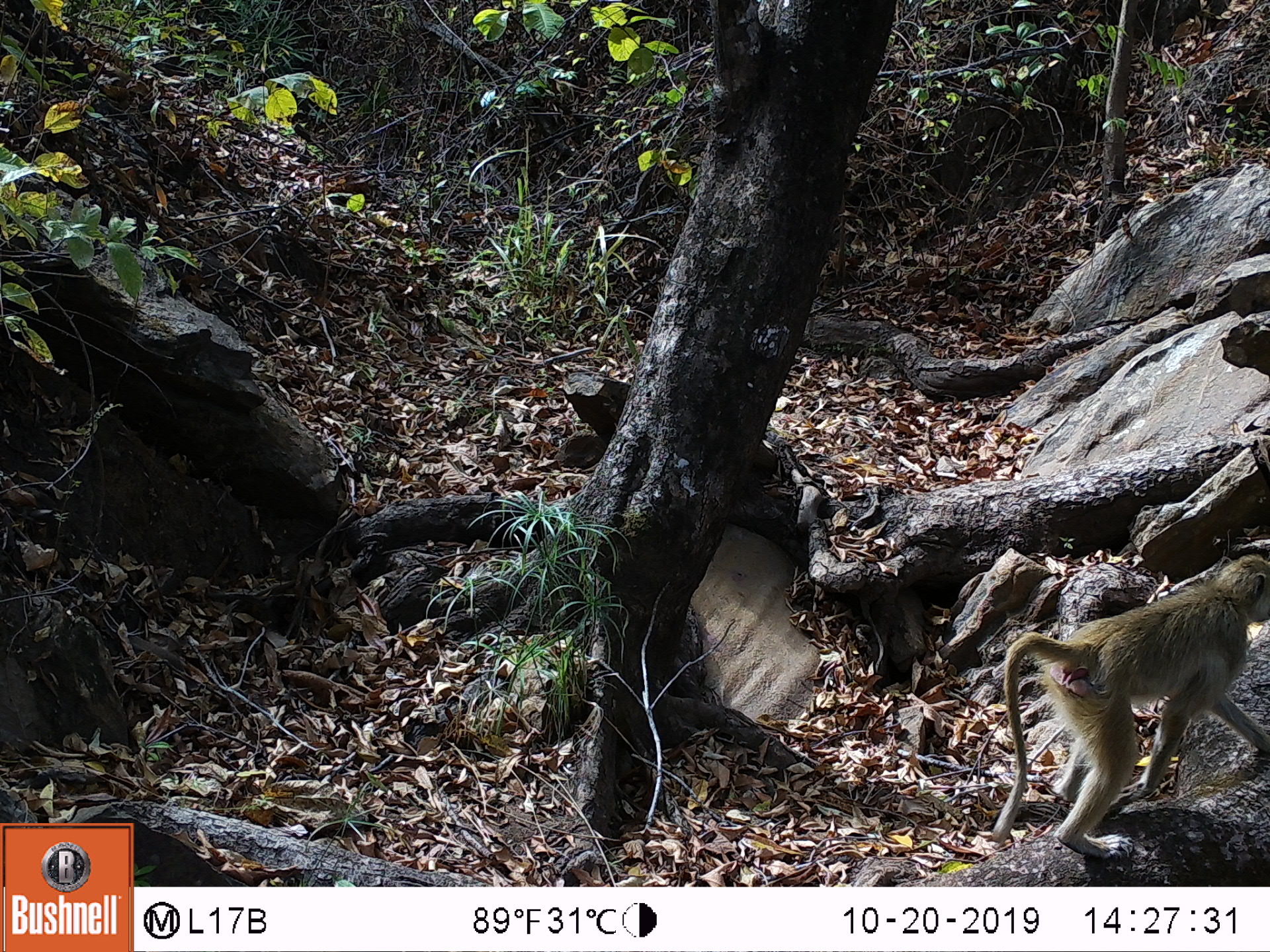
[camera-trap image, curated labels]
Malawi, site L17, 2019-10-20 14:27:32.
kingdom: Animalia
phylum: Chordata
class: Mammalia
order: Primates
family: Cercopithecidae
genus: Papio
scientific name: Papio cynocephalus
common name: yellow baboon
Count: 1.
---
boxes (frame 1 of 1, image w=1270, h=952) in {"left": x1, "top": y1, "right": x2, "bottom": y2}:
yellow baboon: {"left": 995, "top": 555, "right": 1261, "bottom": 873}